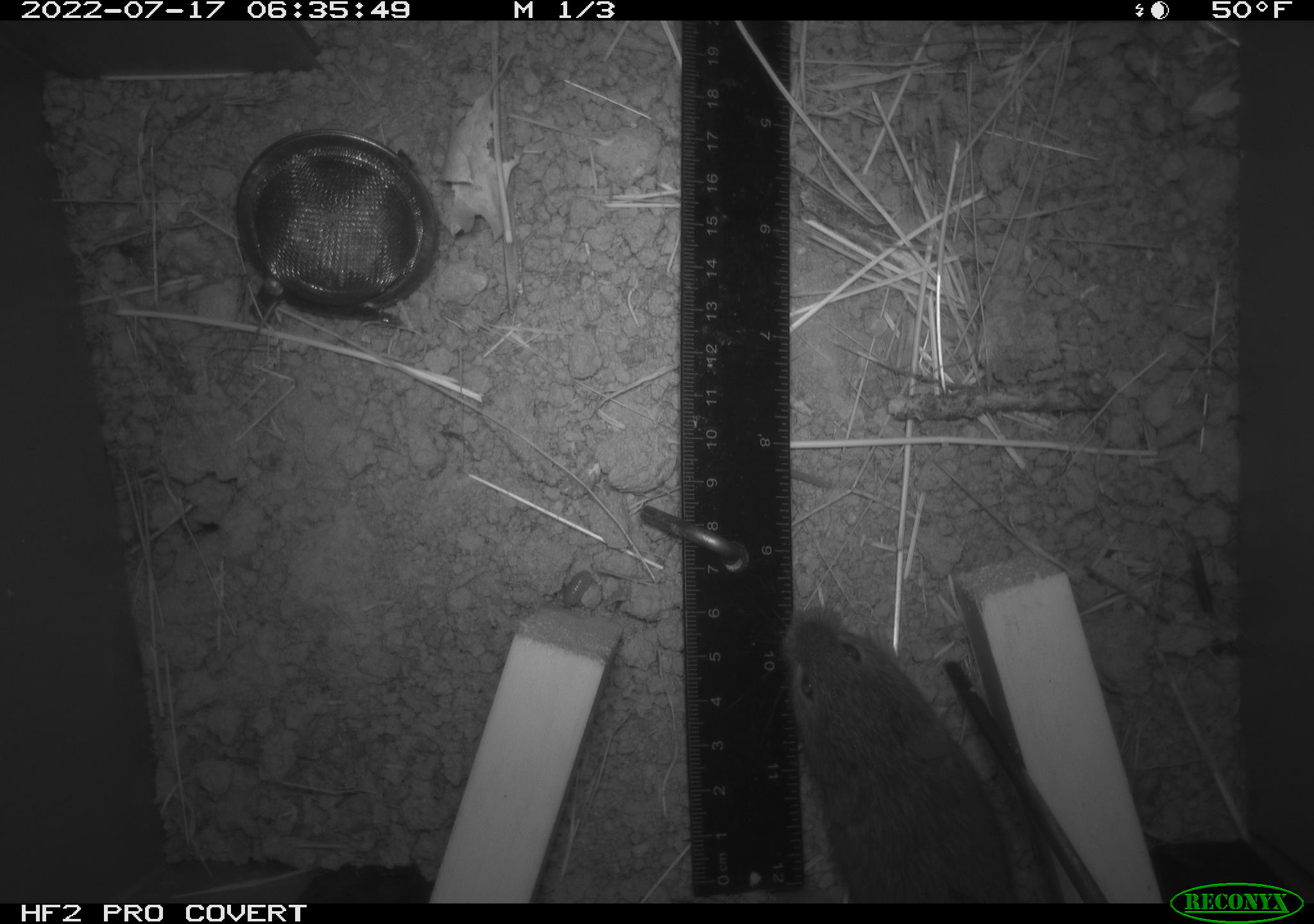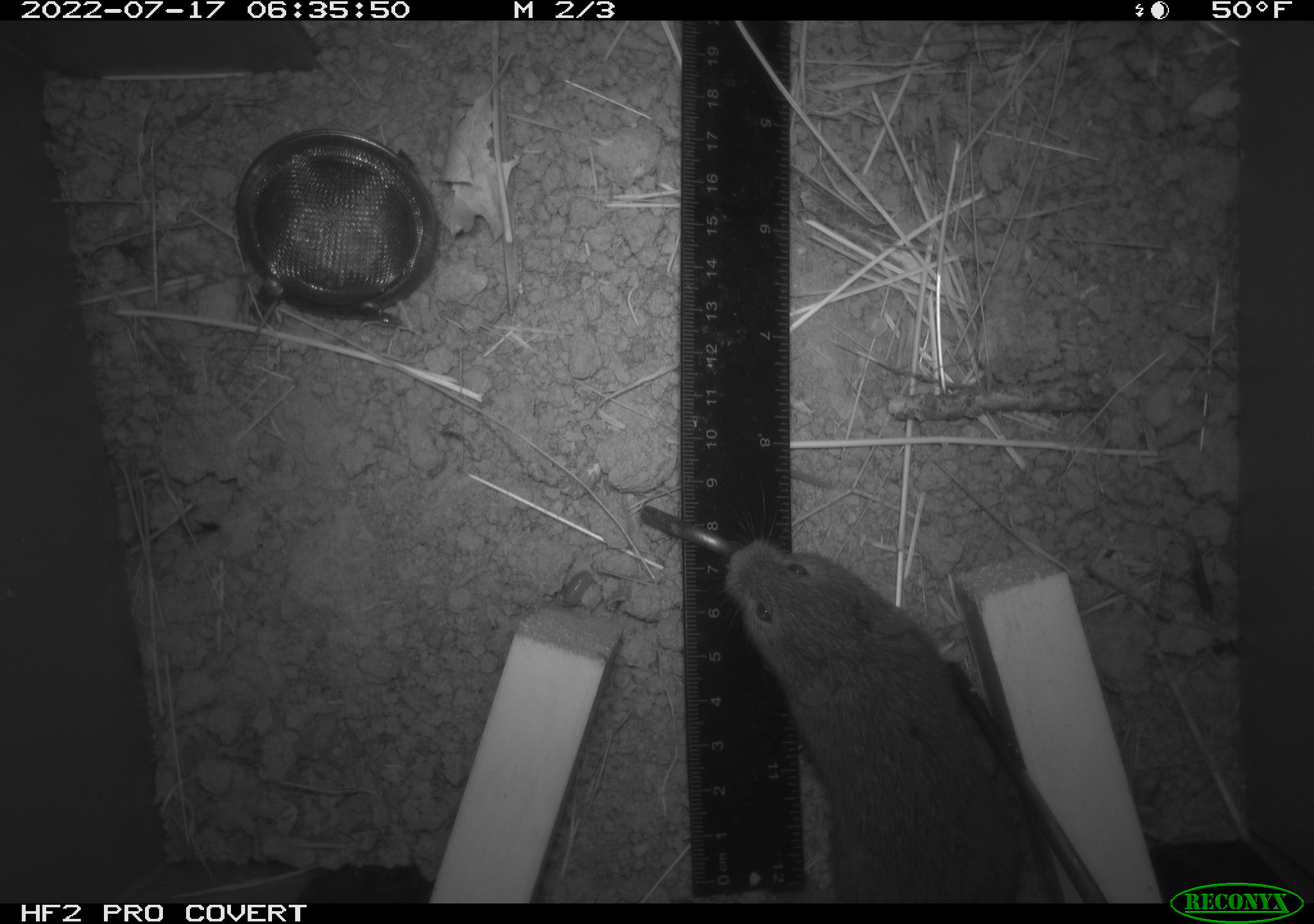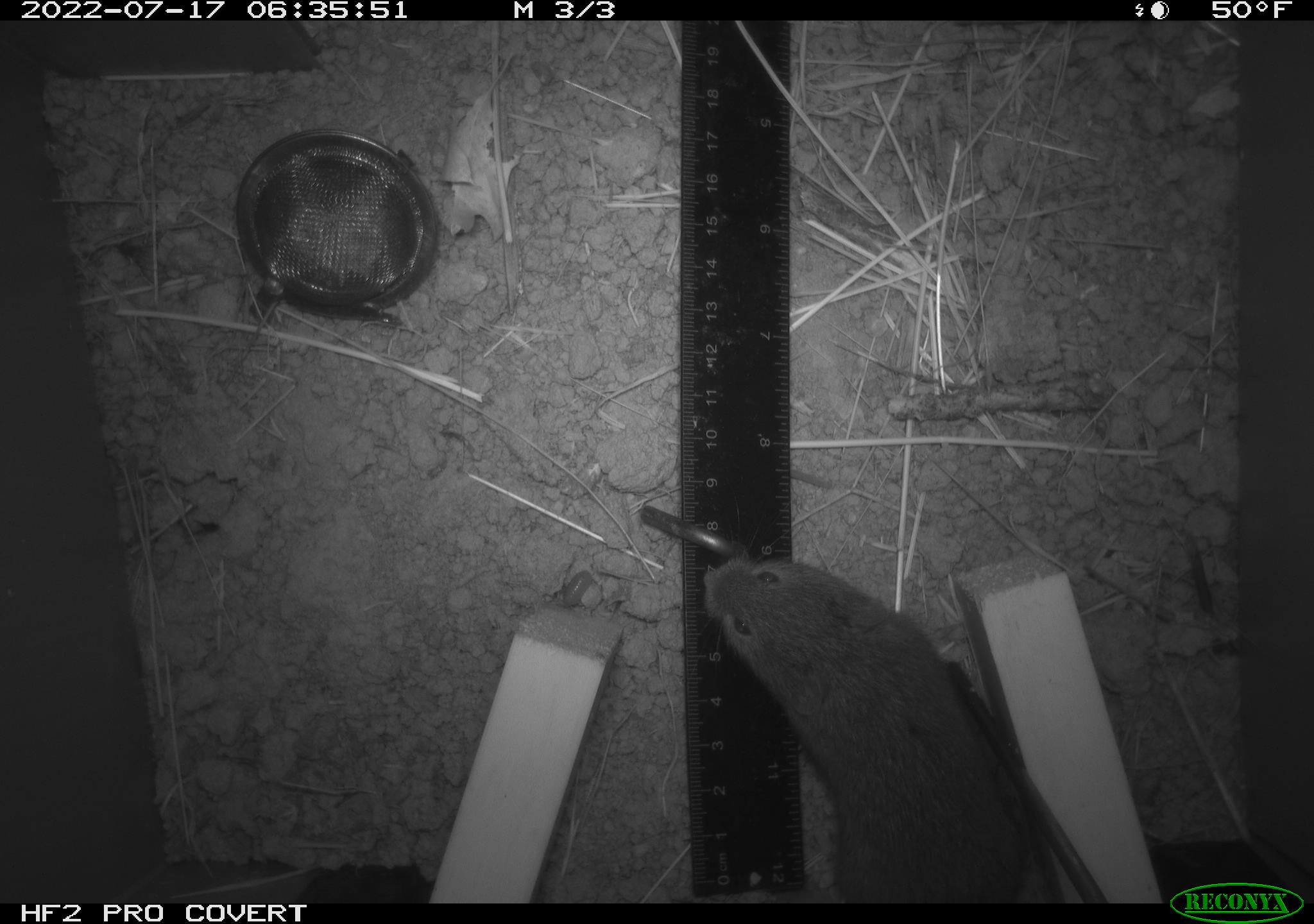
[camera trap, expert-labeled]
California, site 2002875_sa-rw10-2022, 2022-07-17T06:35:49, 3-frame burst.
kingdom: Animalia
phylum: Chordata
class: Mammalia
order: Rodentia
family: Cricetidae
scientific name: Arvicolinae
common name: voles, lemmings, and muskrats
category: arvicolinae subfamily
Arvicolinae subfamily (voles, lemmings, and muskrats) (Arvicolinae).